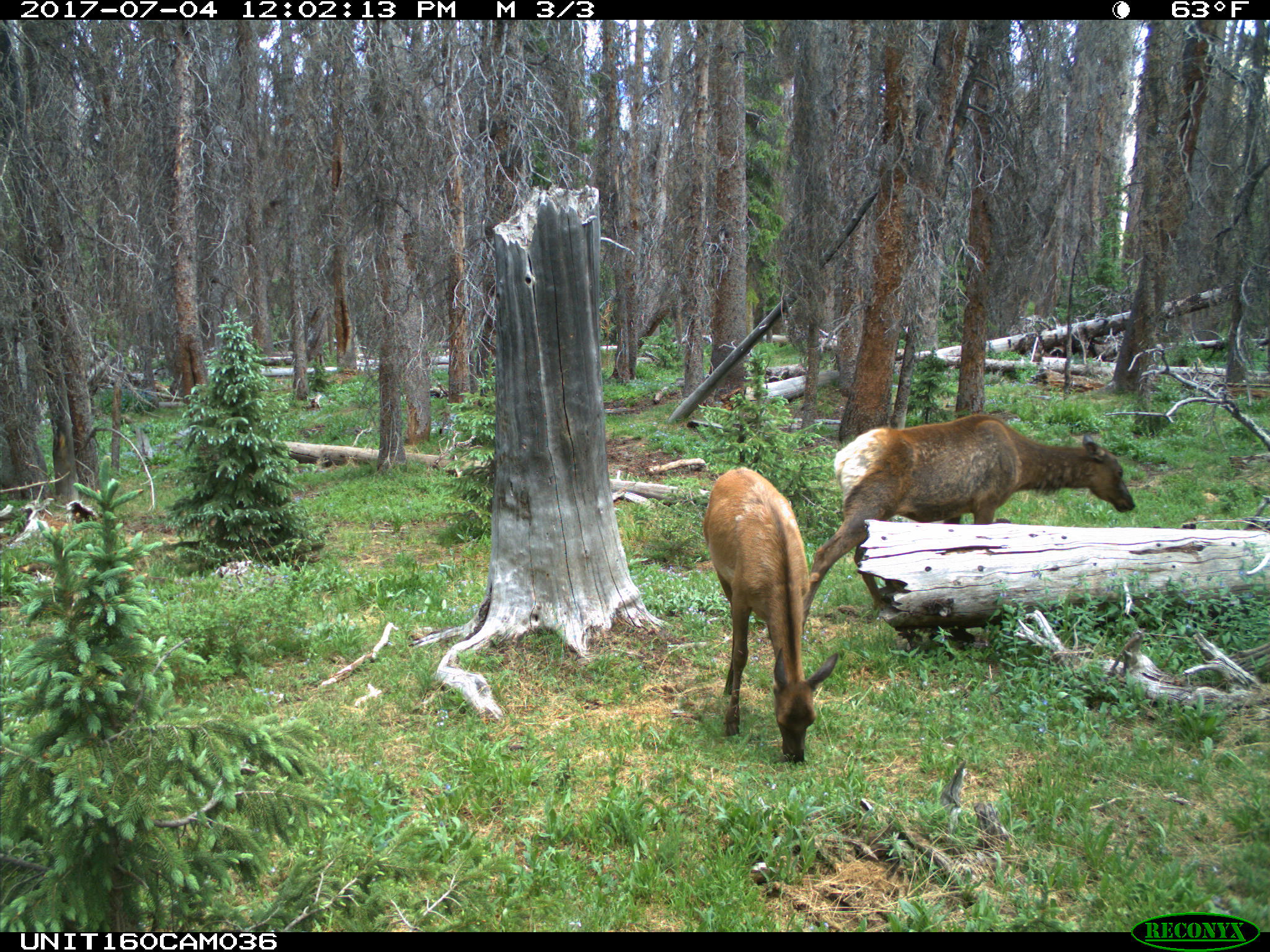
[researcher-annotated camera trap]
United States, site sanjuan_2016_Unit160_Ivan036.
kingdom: Animalia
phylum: Chordata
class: Mammalia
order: Artiodactyla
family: Cervidae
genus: Cervus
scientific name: Cervus elaphus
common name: red deer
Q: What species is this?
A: Cervus elaphus (red deer).